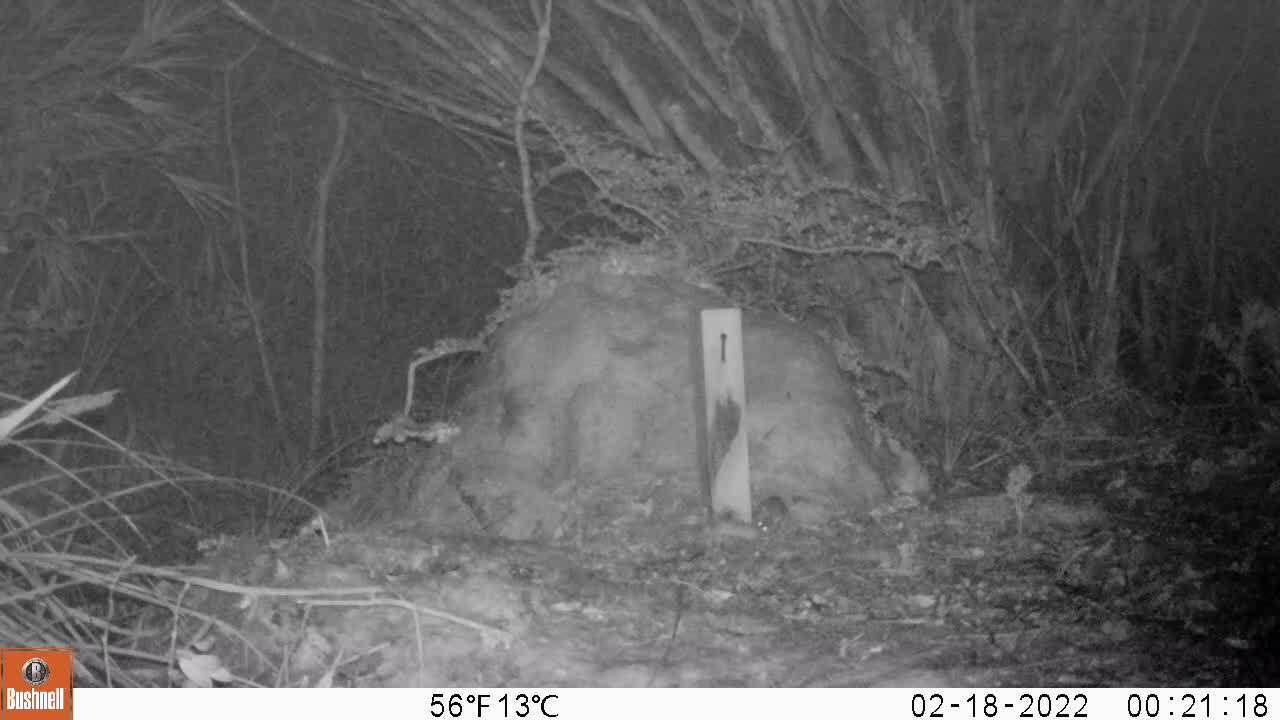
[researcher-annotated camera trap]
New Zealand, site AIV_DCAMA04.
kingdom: Animalia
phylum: Chordata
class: Mammalia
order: Rodentia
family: Muridae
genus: Mus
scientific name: Mus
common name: mouse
Mouse (Mus).